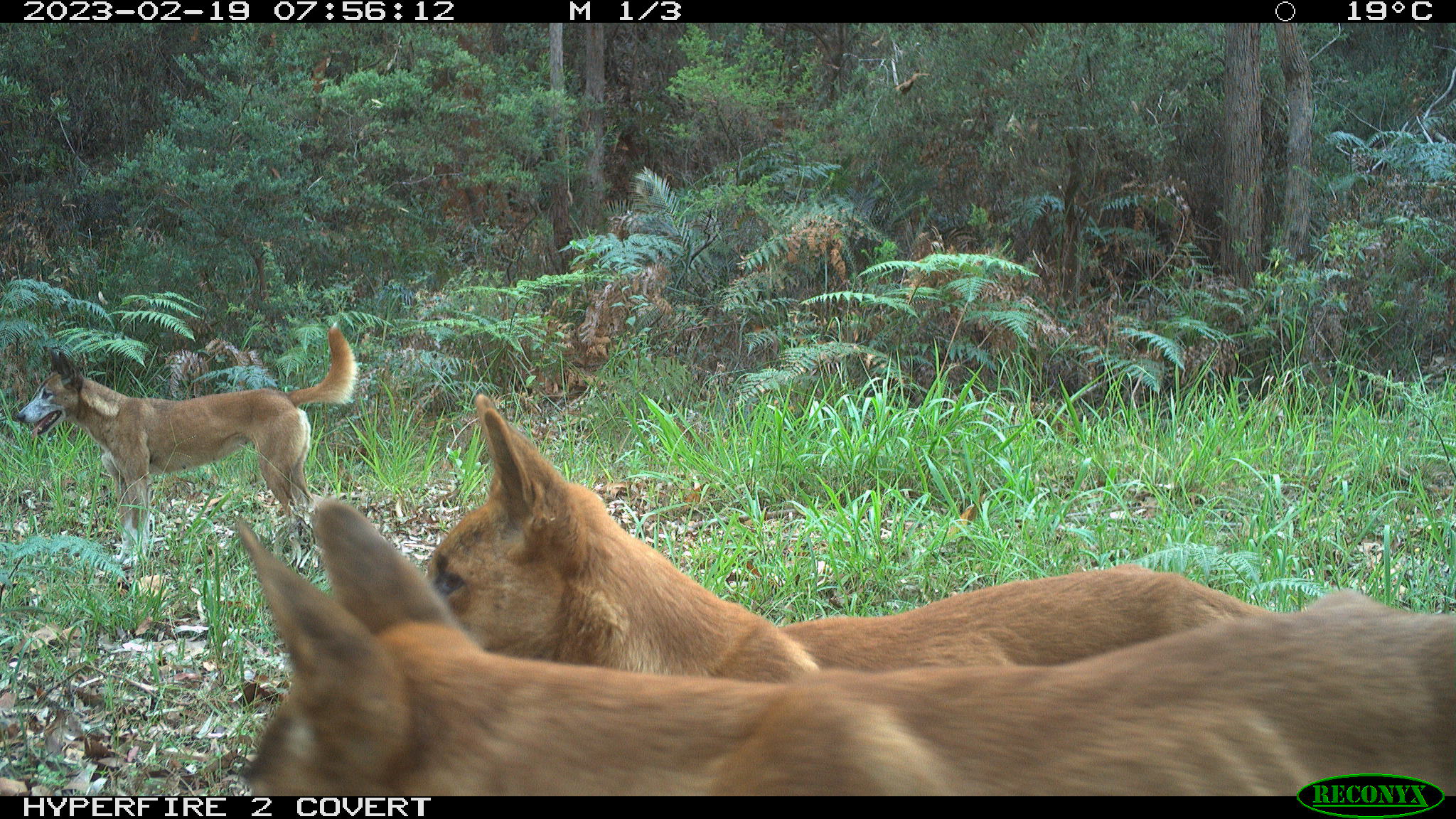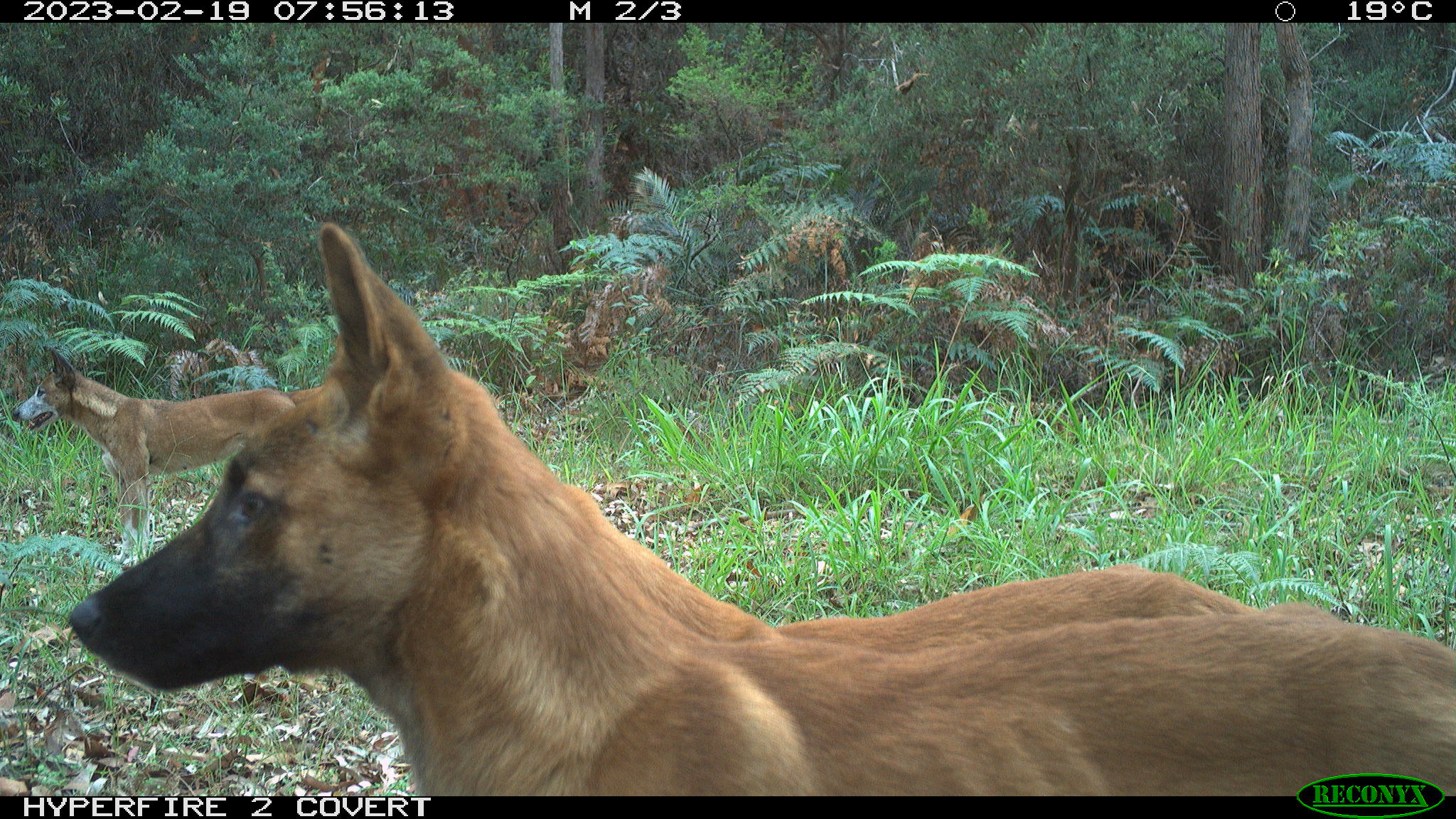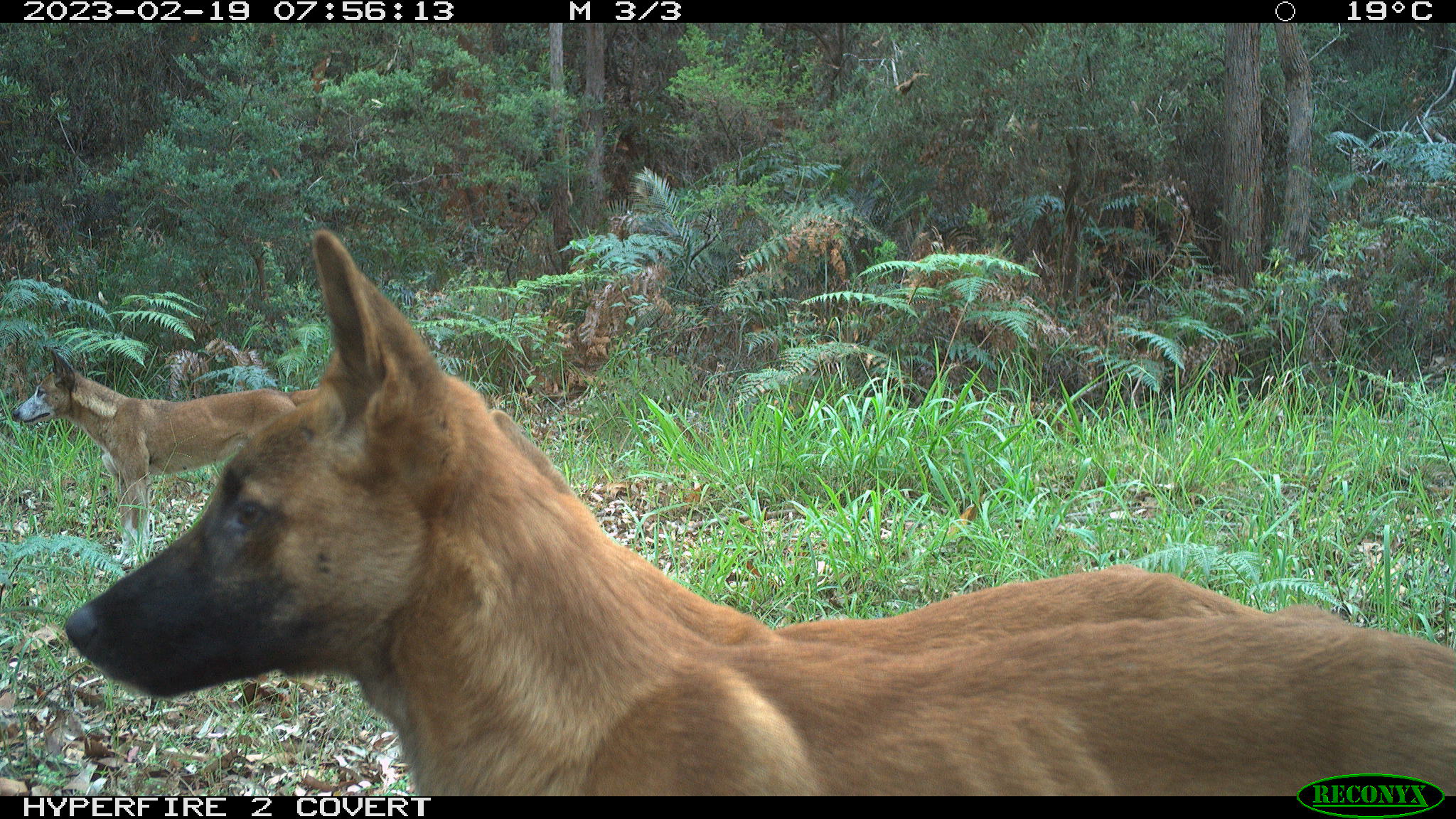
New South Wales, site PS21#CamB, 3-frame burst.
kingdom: Animalia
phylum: Chordata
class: Mammalia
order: Carnivora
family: Canidae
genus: Canis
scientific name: Canis familiaris dingo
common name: dingo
Dingo (Canis familiaris dingo).